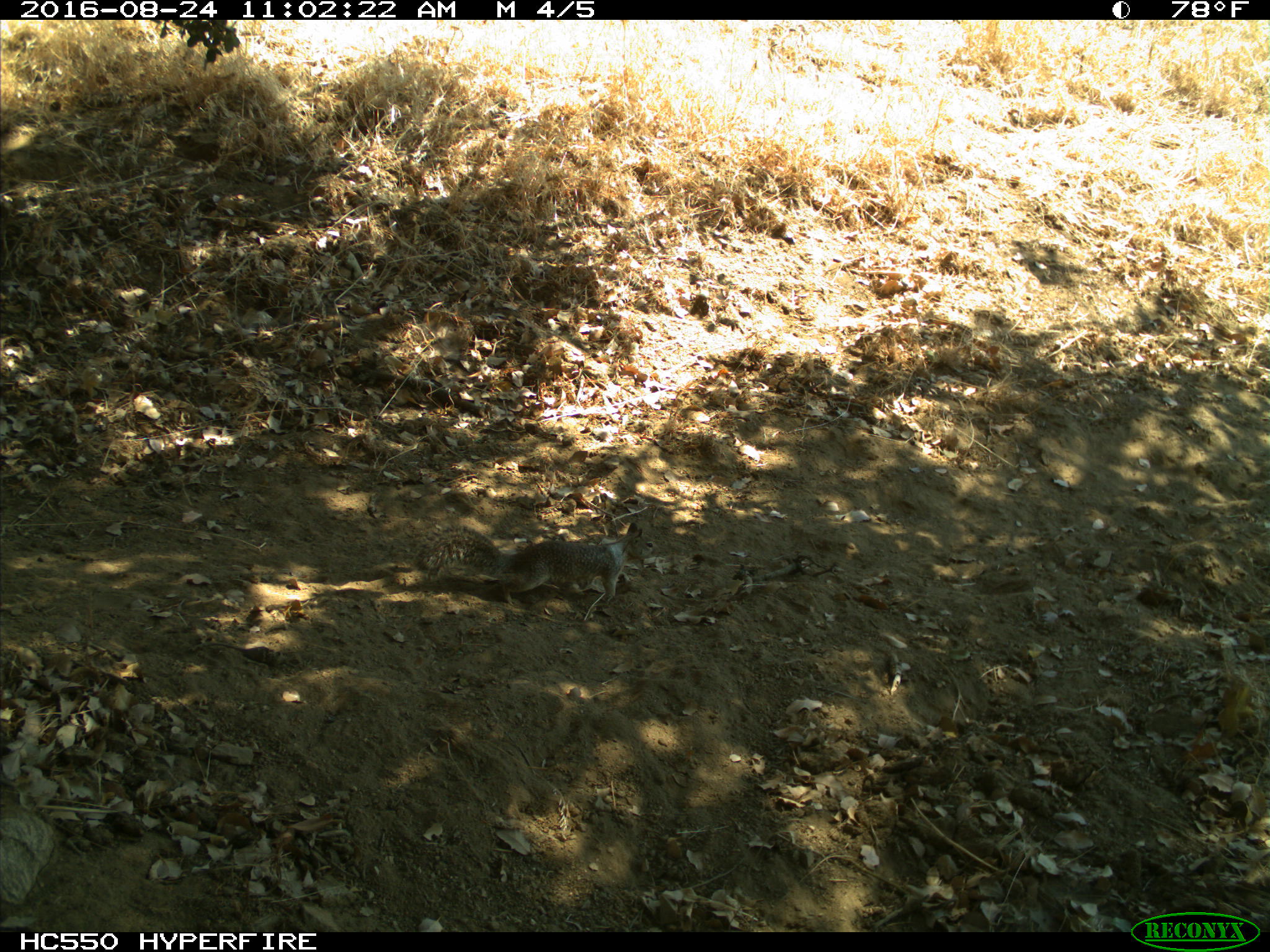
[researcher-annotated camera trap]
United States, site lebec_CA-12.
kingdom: Animalia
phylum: Chordata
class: Mammalia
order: Rodentia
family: Sciuridae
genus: Otospermophilus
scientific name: Otospermophilus beecheyi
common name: california ground squirrel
Otospermophilus beecheyi (california ground squirrel).